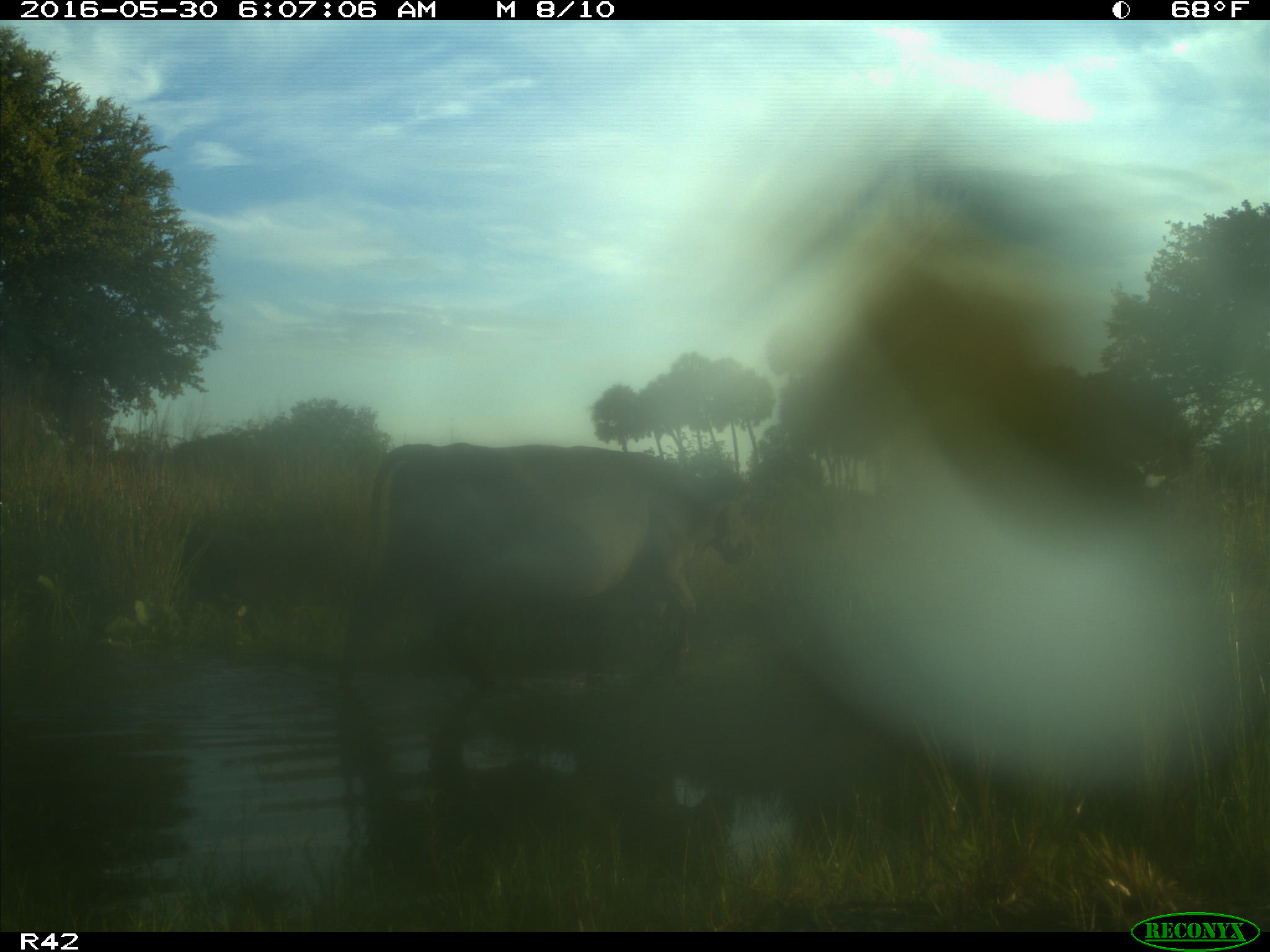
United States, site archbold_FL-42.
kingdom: Animalia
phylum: Chordata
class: Mammalia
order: Artiodactyla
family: Bovidae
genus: Bos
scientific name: Bos taurus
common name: domestic cow